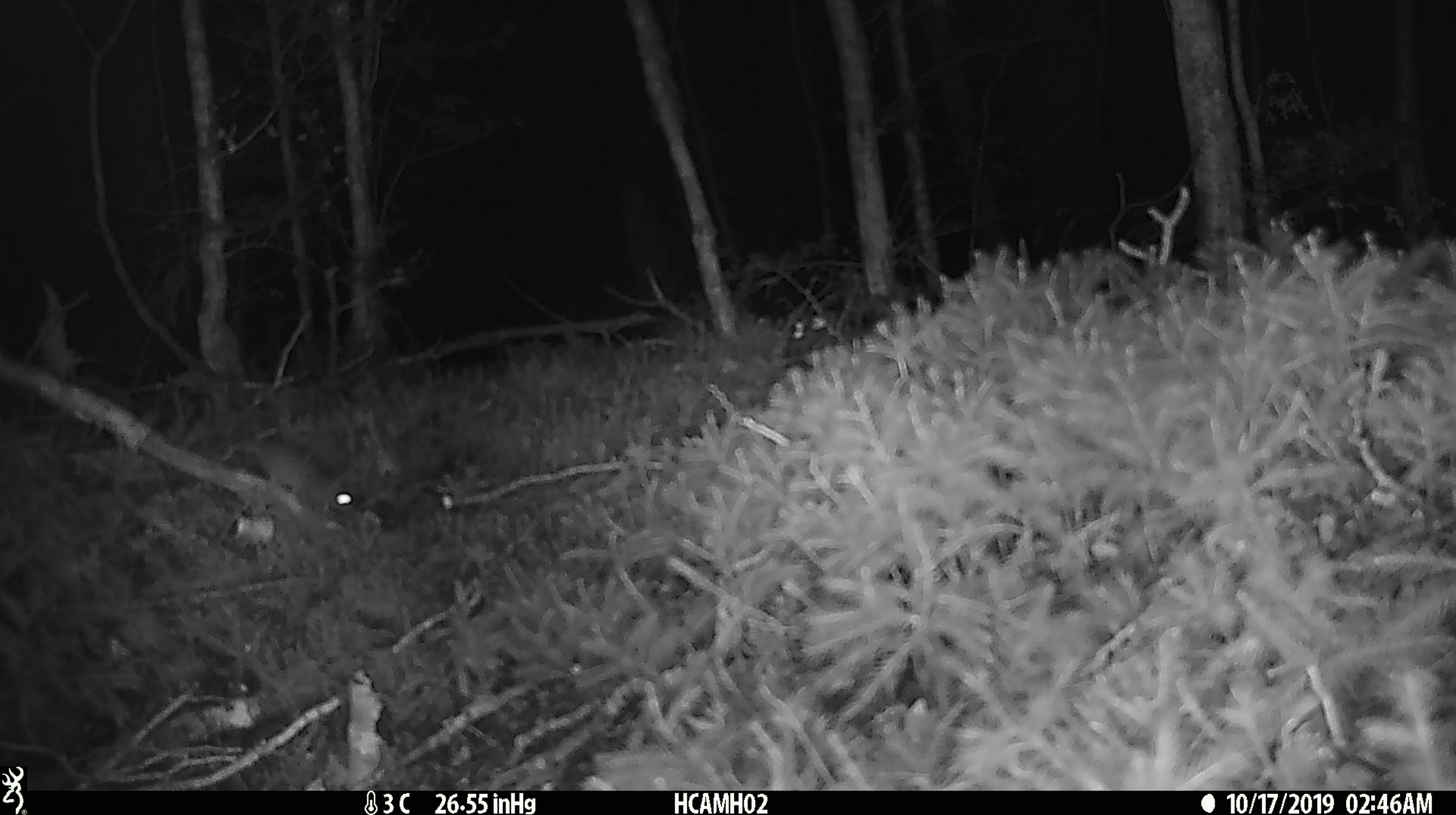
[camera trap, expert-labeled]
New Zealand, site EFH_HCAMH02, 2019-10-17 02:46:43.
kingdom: Animalia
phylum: Chordata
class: Mammalia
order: Rodentia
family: Muridae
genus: Mus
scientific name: Mus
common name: mouse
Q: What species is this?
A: Mouse (Mus).